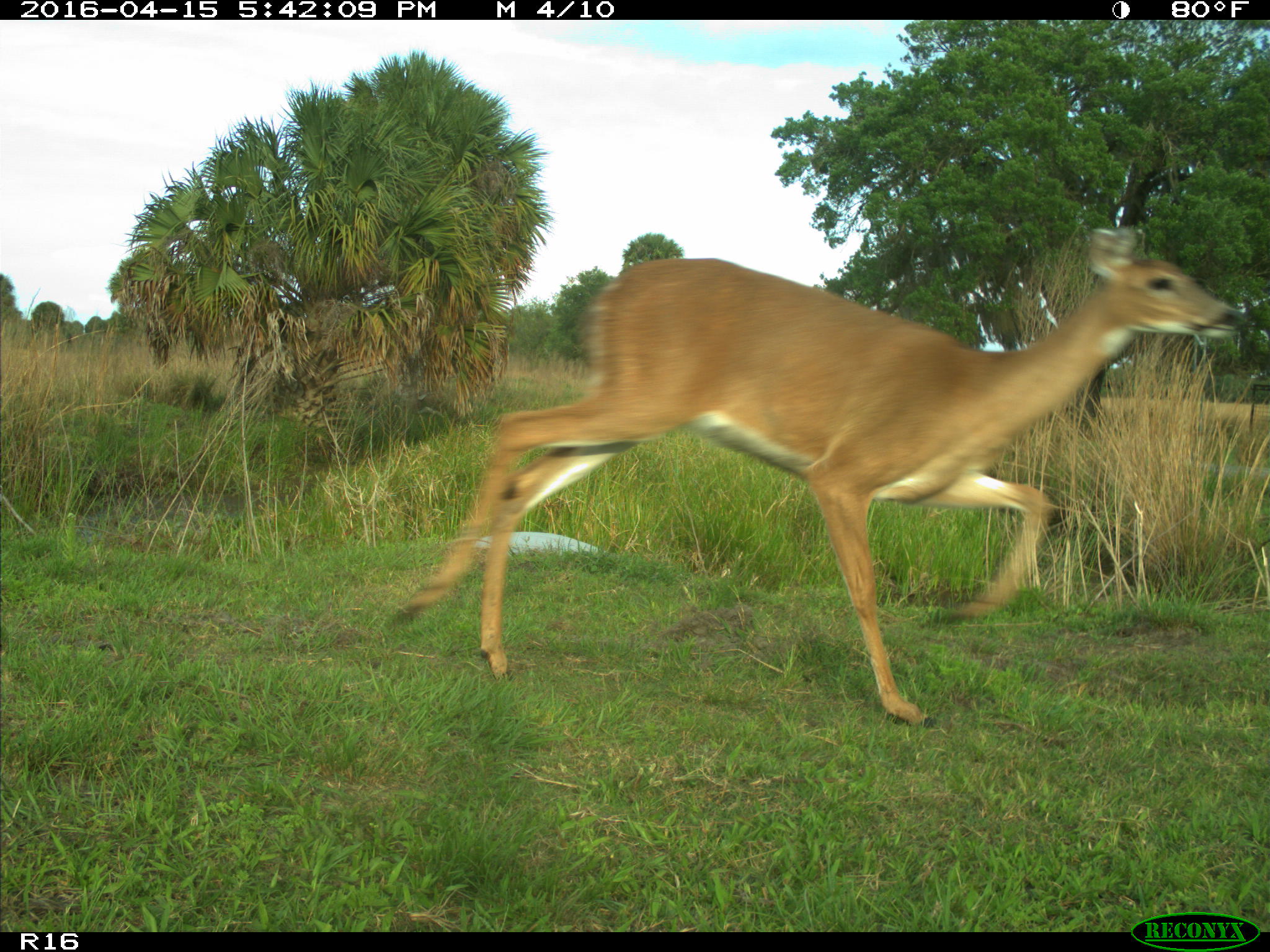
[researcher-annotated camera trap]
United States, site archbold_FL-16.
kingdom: Animalia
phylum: Chordata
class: Mammalia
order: Artiodactyla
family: Cervidae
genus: Odocoileus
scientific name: Odocoileus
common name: deer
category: unidentified deer